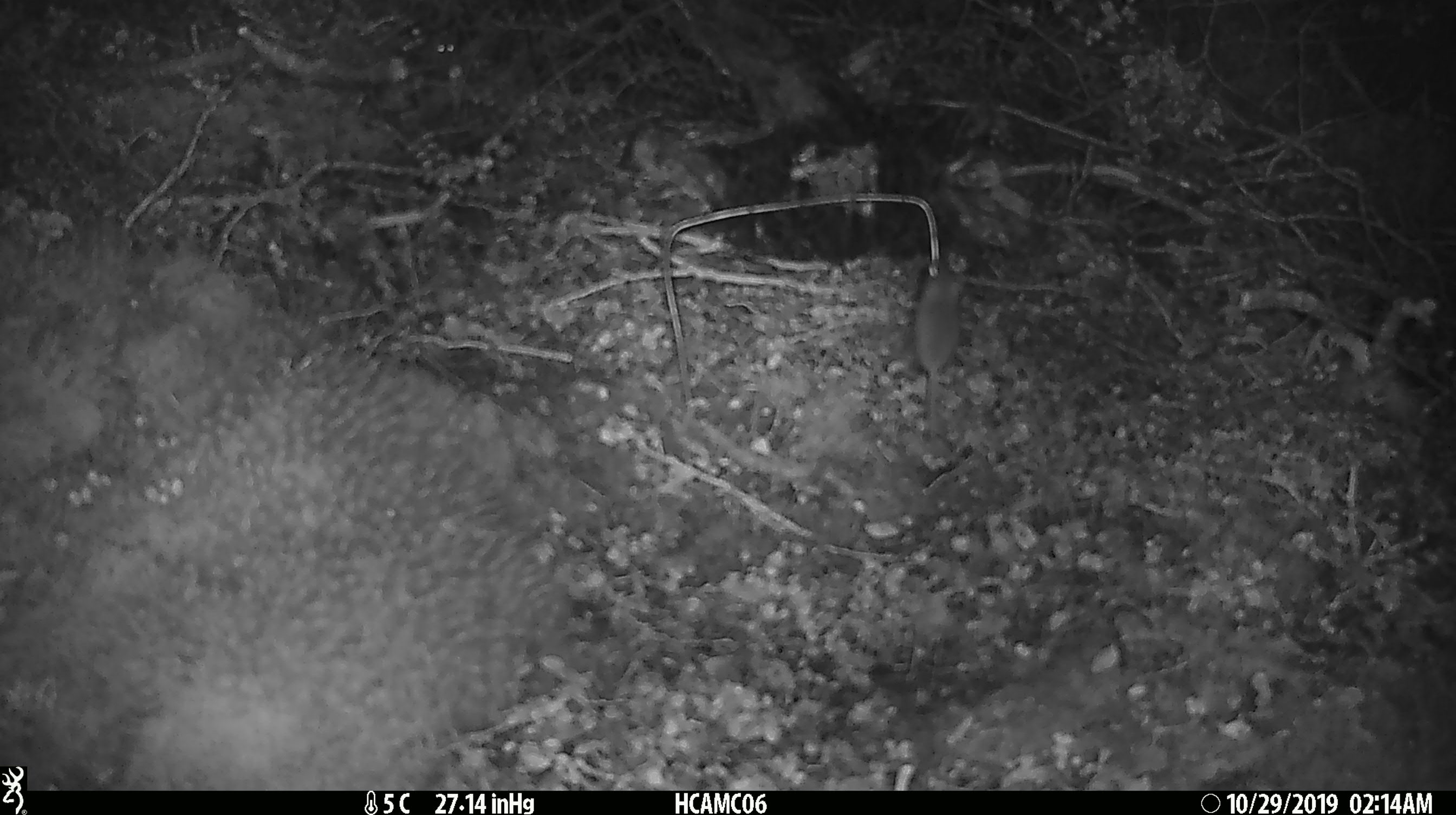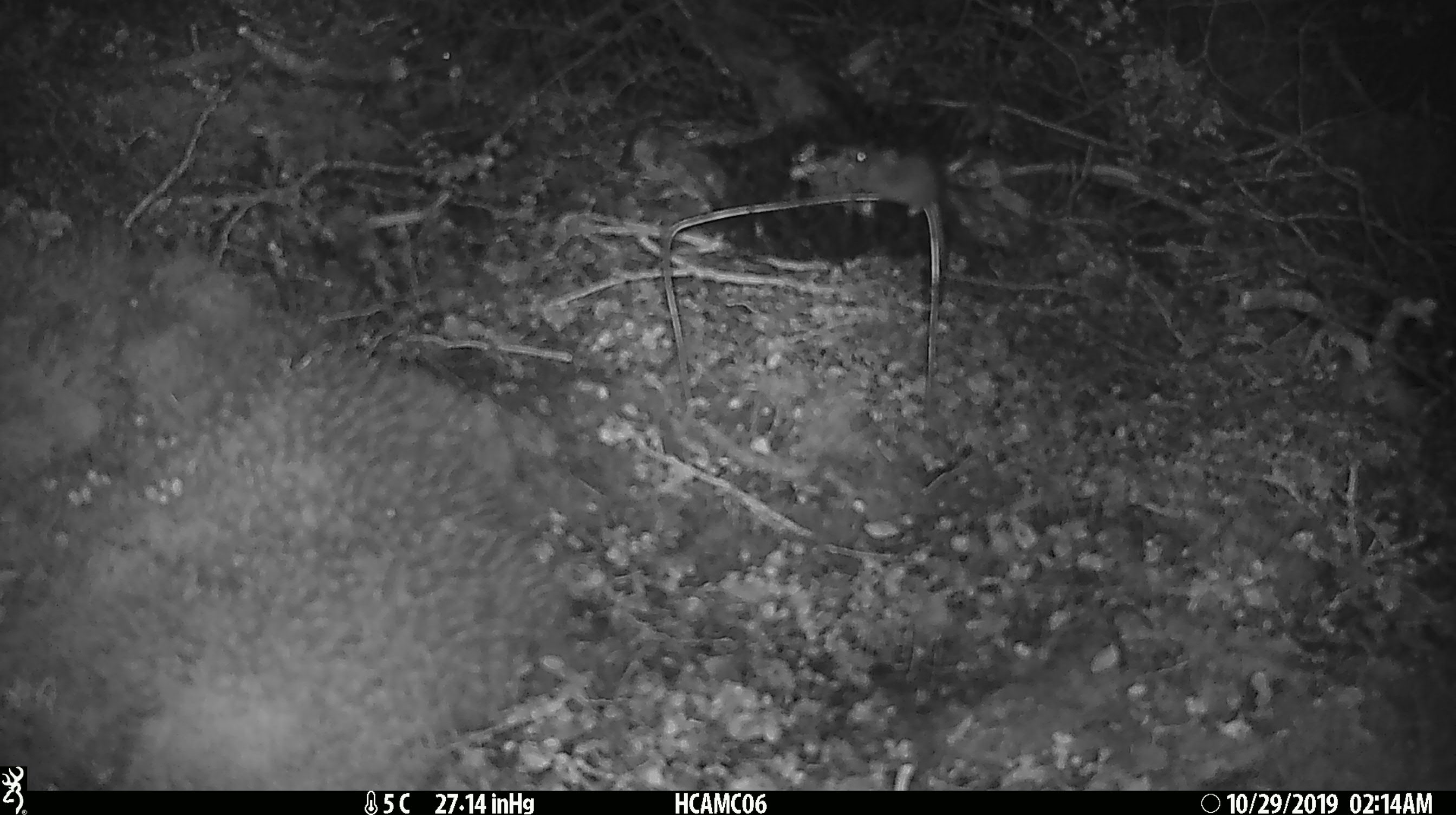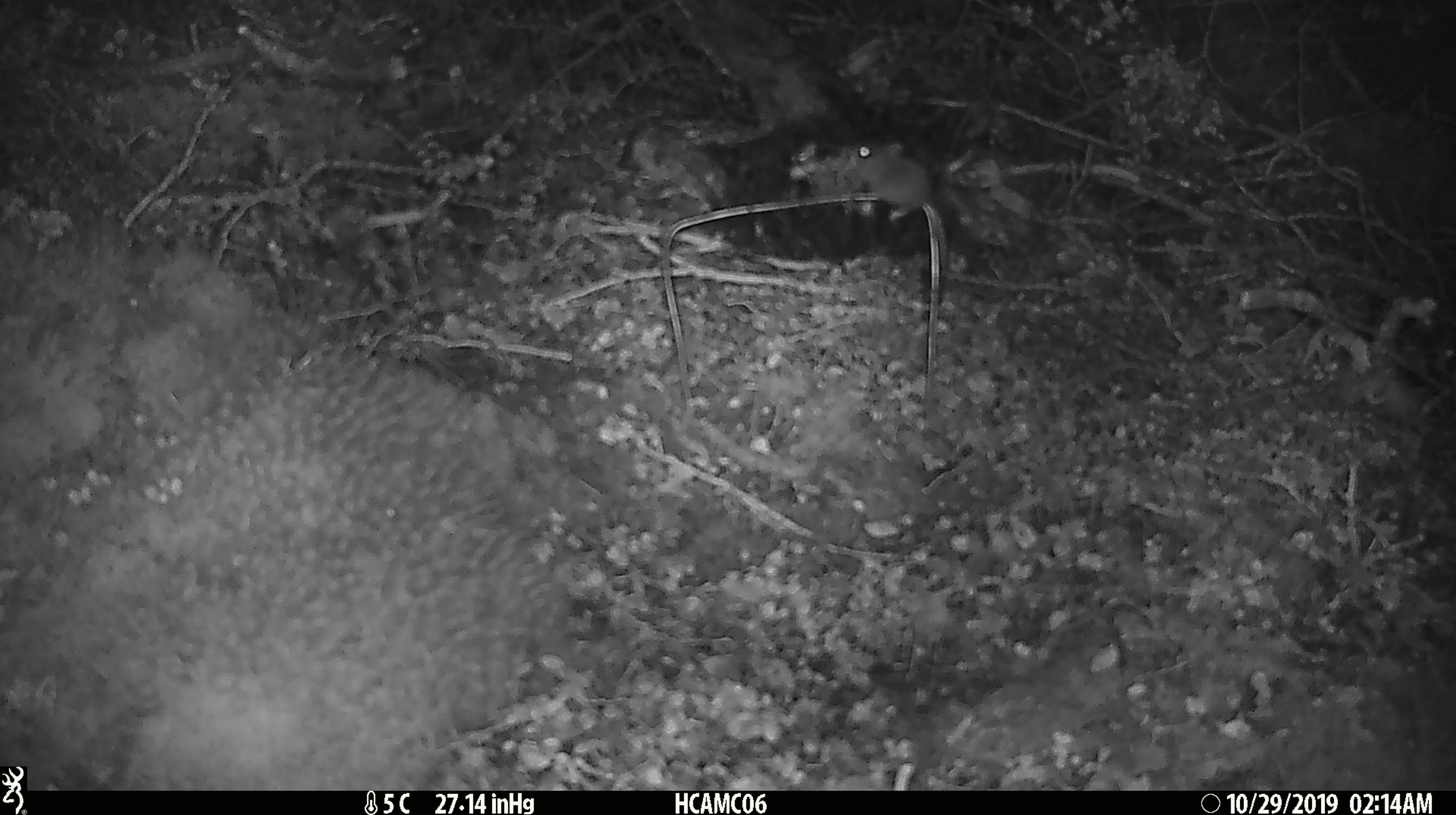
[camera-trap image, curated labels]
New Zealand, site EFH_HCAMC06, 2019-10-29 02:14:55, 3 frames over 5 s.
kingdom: Animalia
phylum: Chordata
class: Mammalia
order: Rodentia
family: Muridae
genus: Mus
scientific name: Mus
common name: mouse